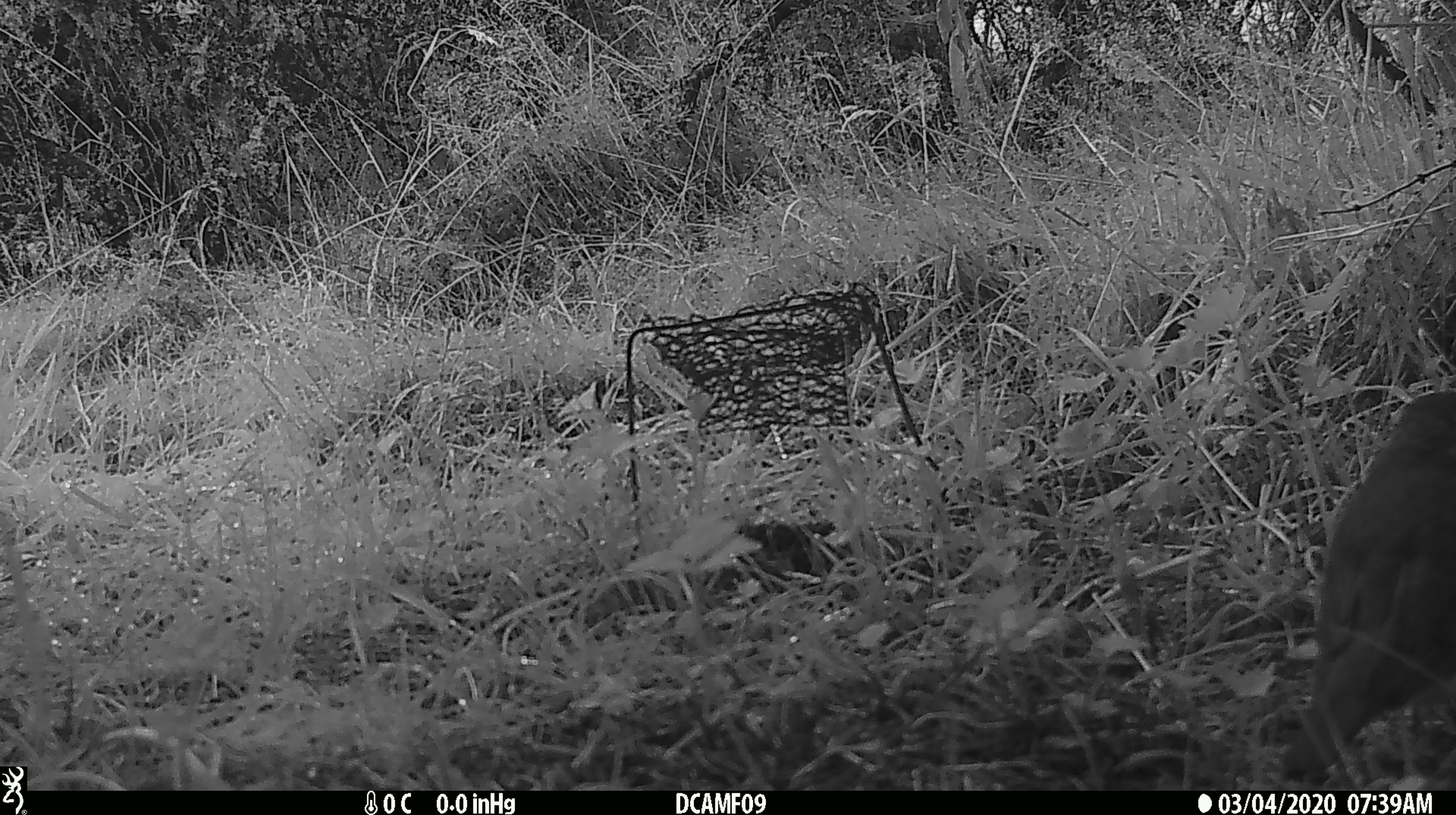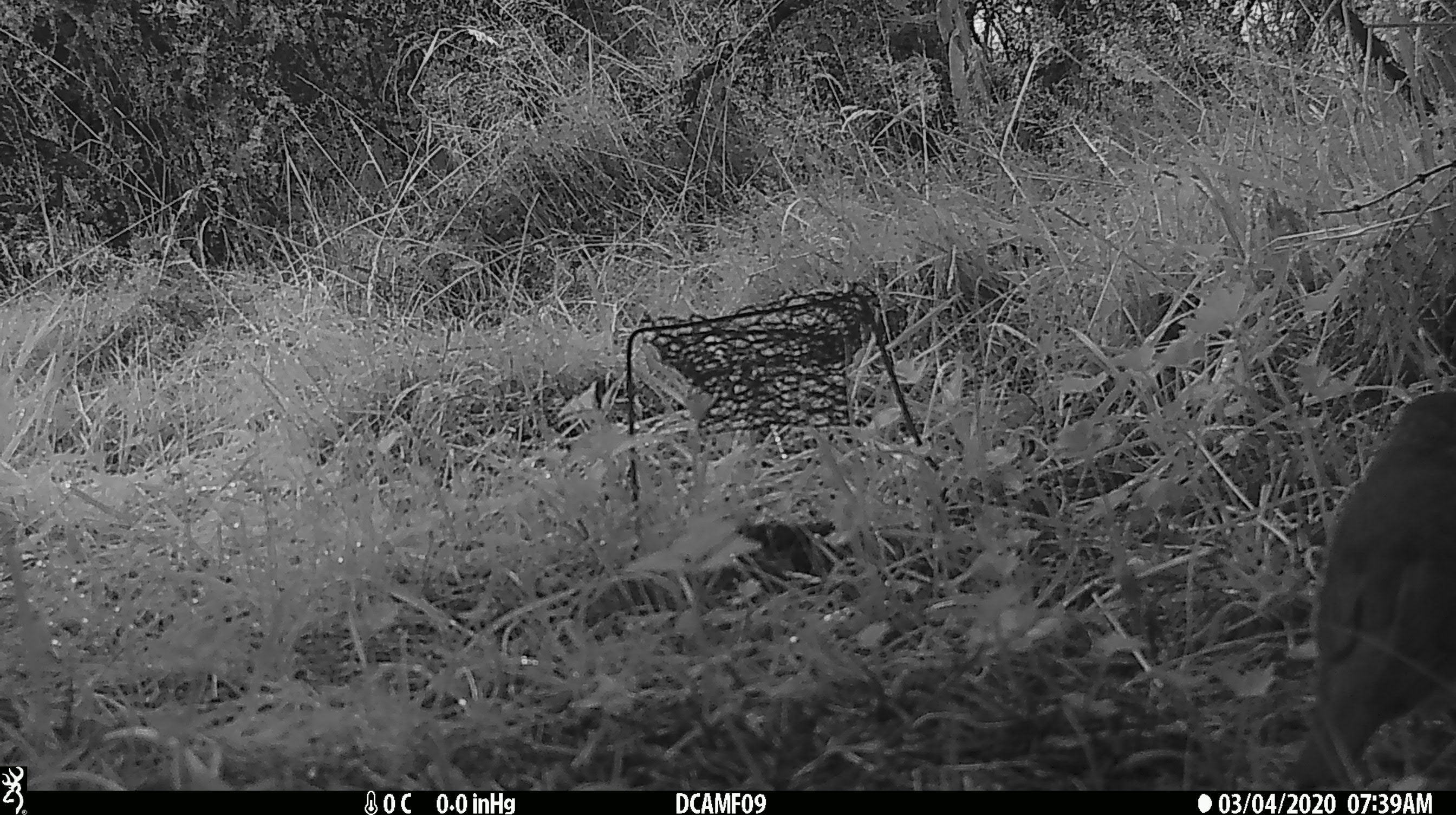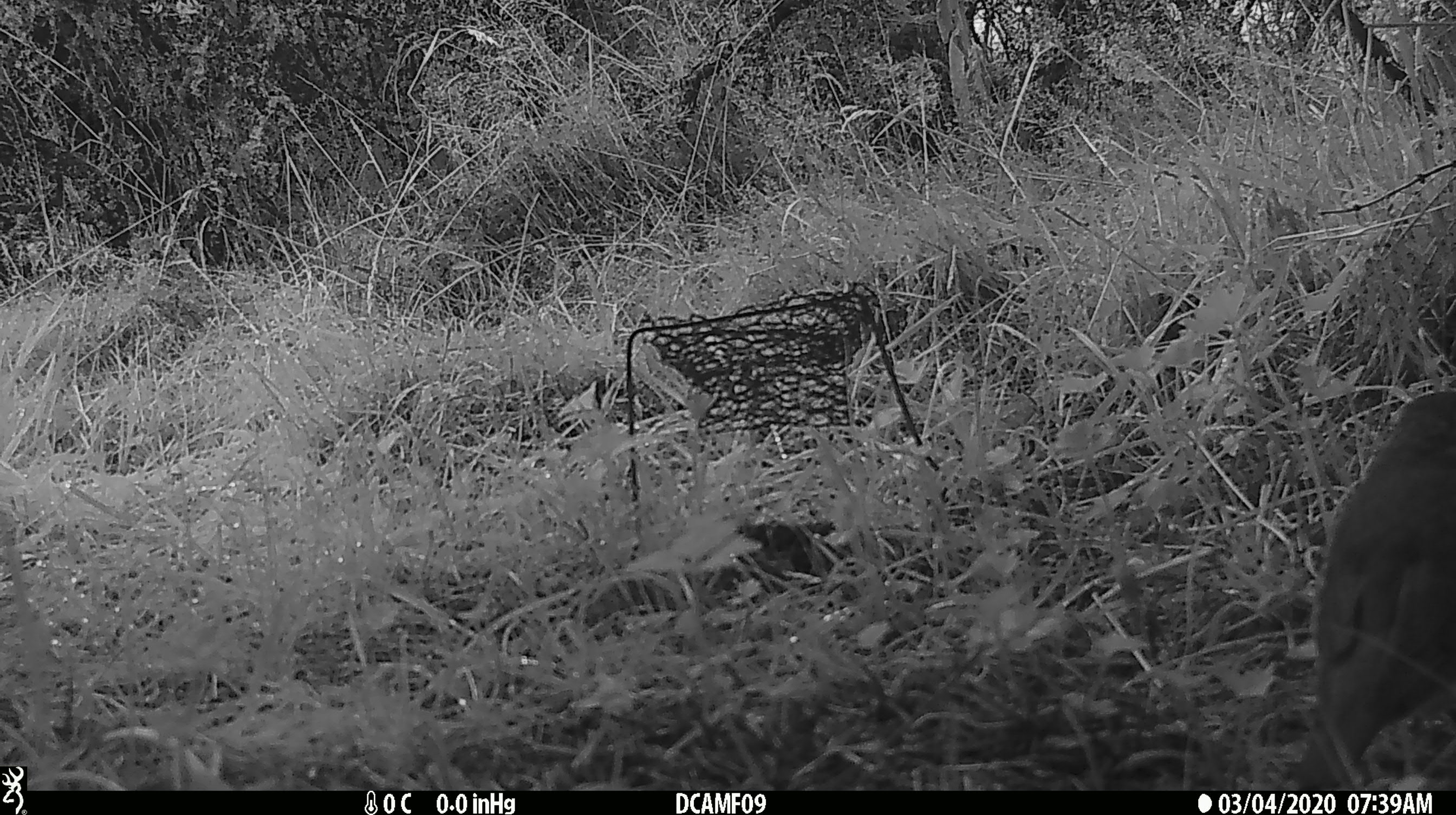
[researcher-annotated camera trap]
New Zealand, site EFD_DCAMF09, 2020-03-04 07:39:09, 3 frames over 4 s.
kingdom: Animalia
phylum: Chordata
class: Aves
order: Passeriformes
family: Turdidae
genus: Turdus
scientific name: Turdus philomelos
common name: song thrush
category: thrush